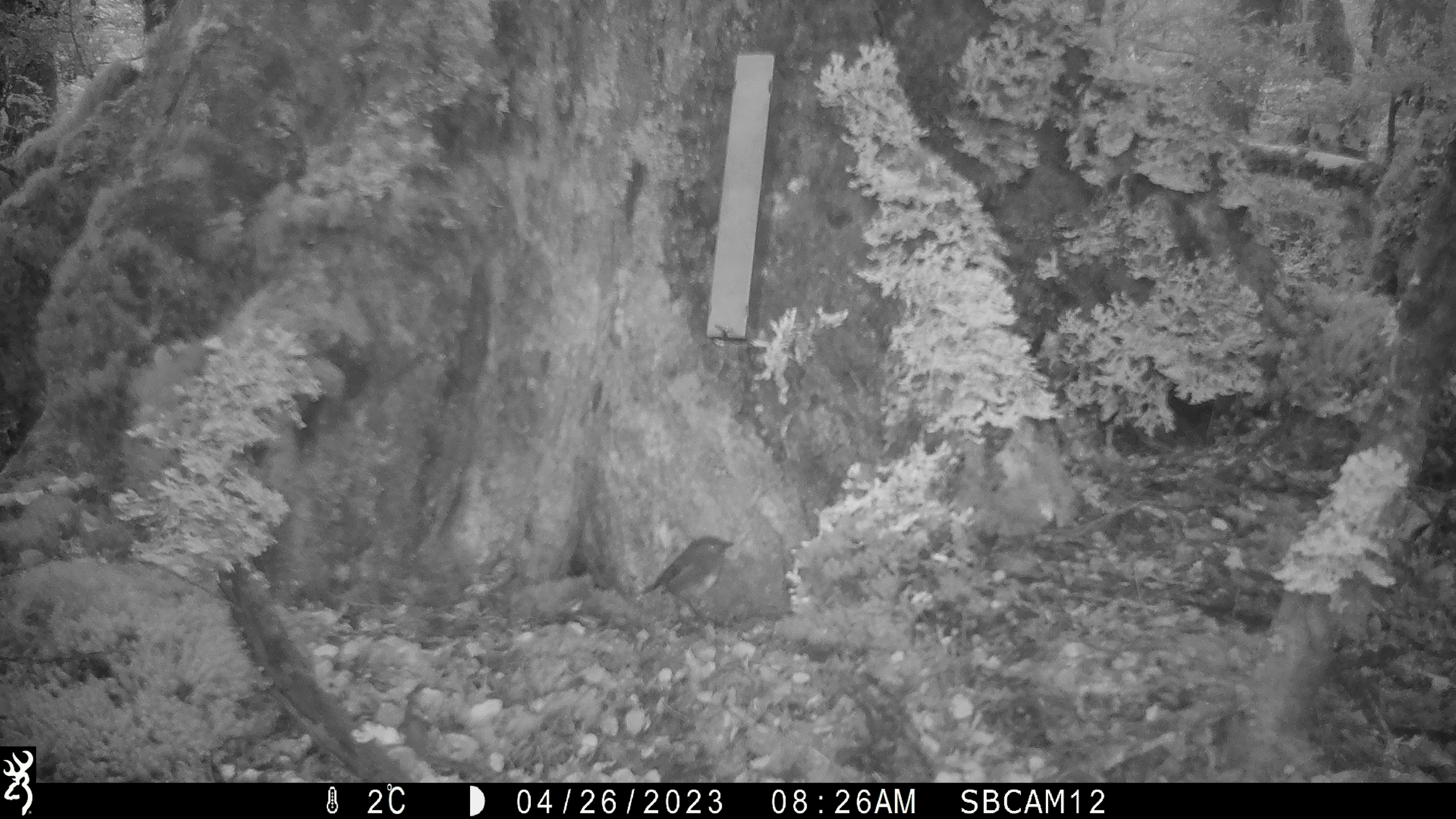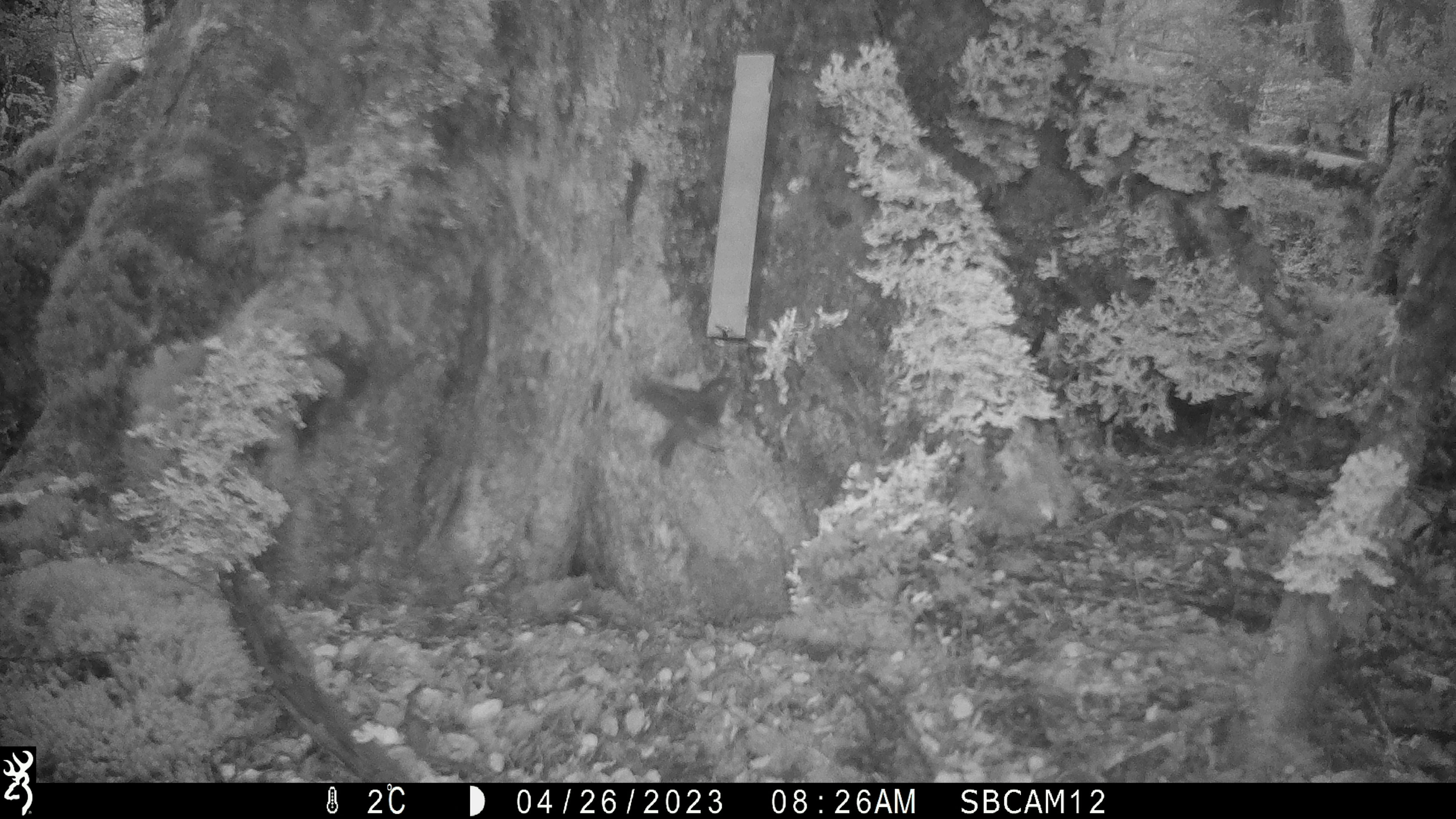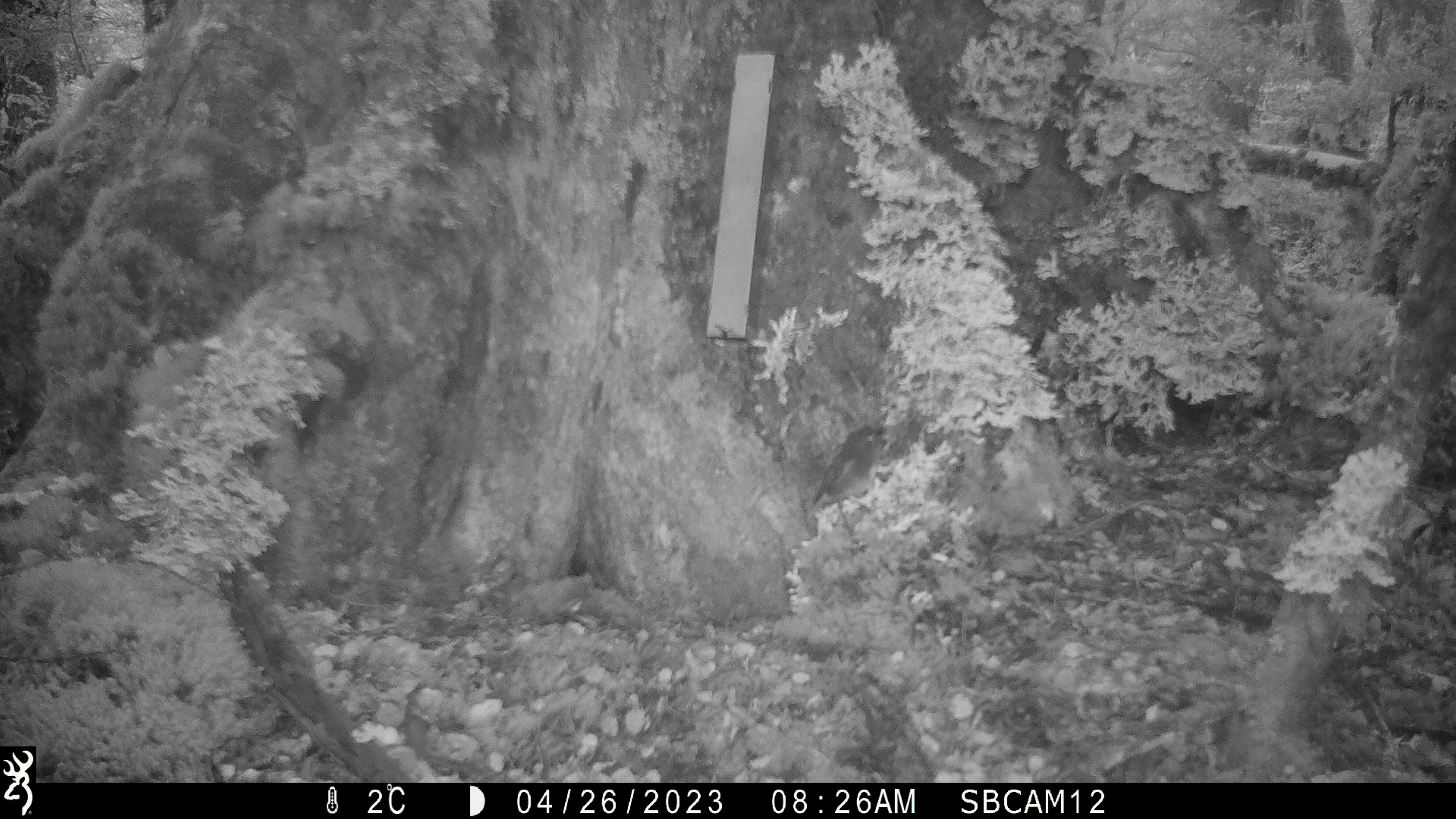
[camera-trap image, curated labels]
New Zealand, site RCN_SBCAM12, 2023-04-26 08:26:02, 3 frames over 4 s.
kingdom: Animalia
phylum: Chordata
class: Aves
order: Passeriformes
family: Petroicidae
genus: Petroica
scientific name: Petroica australis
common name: new zealand robin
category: robin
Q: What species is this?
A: Robin (new zealand robin) (Petroica australis).